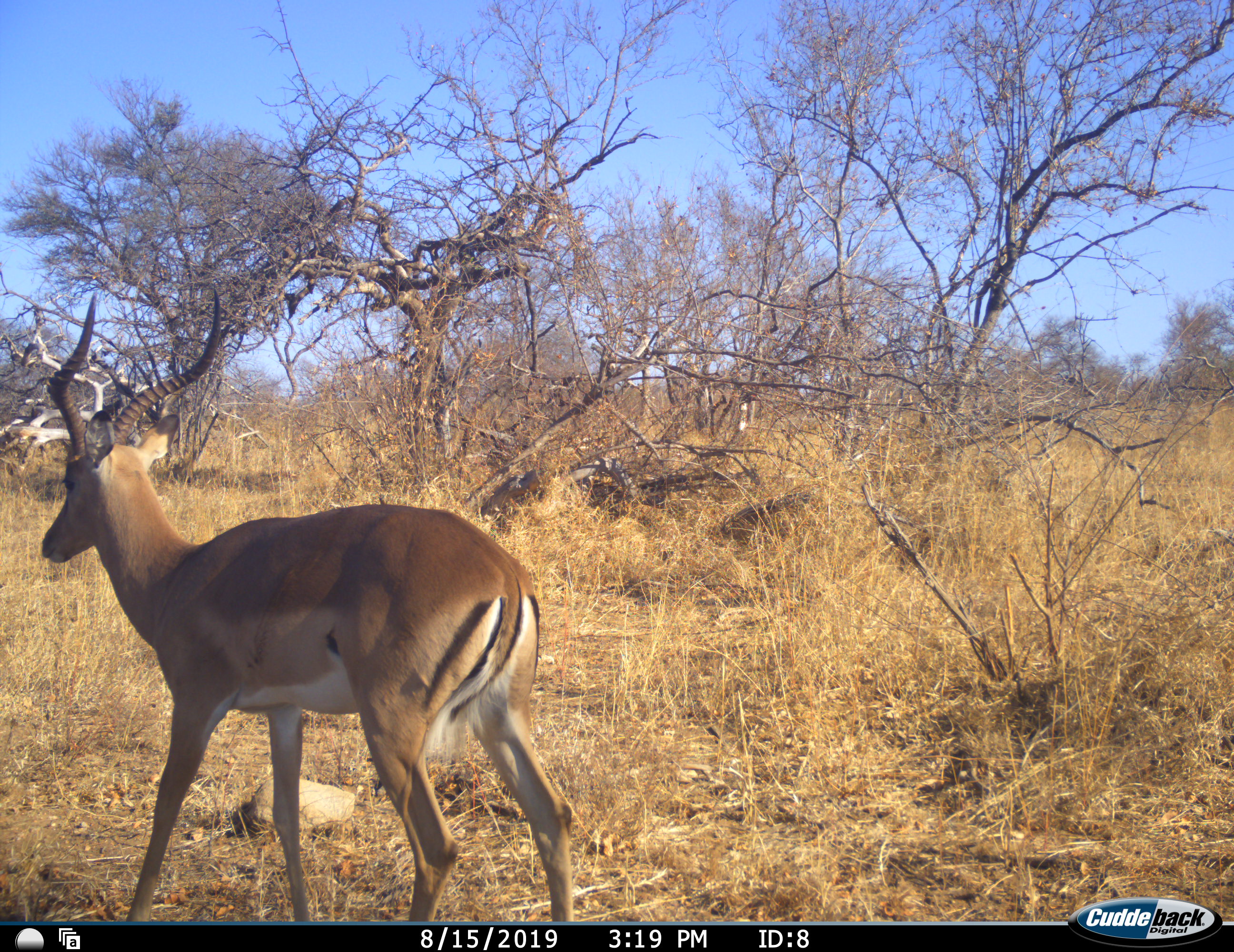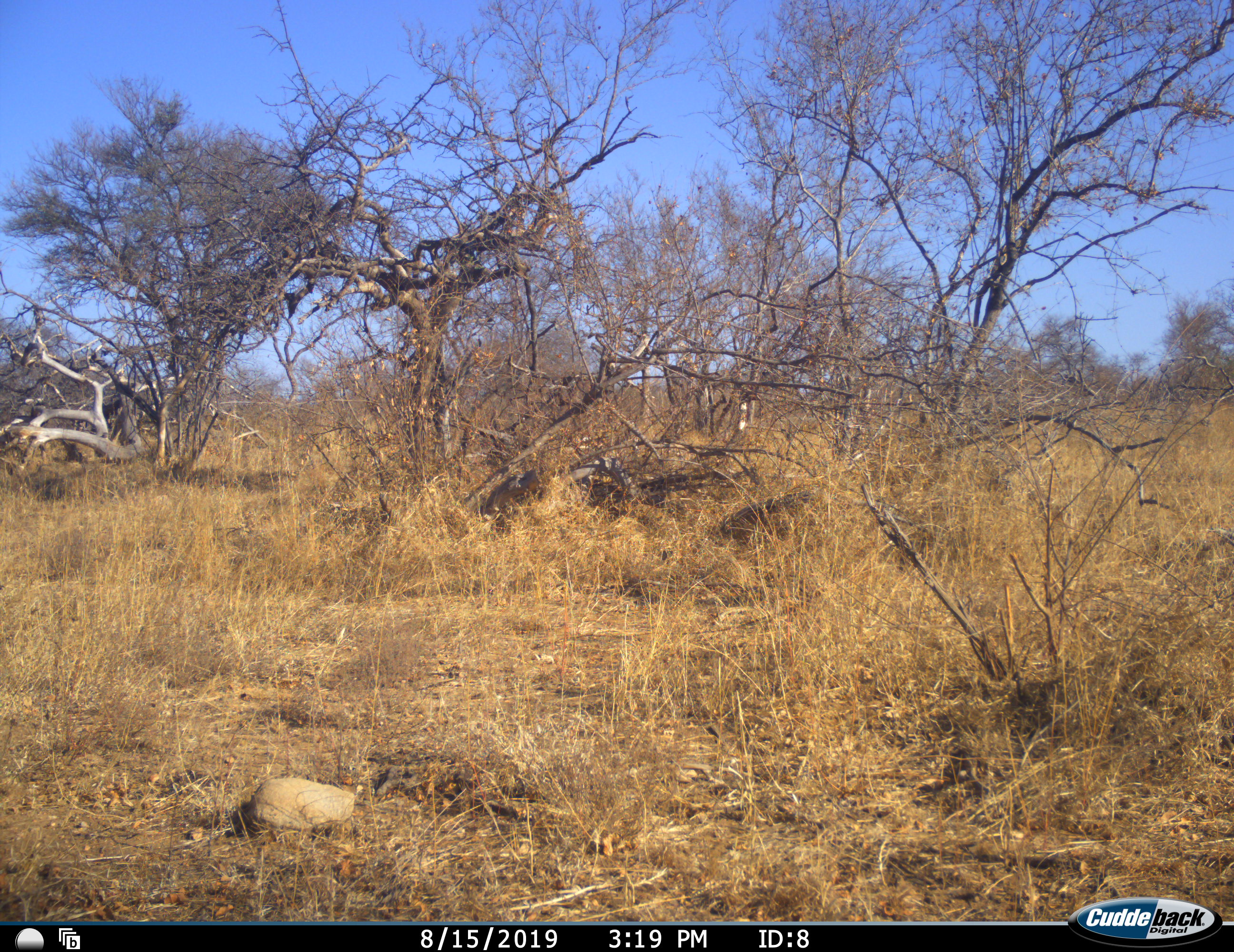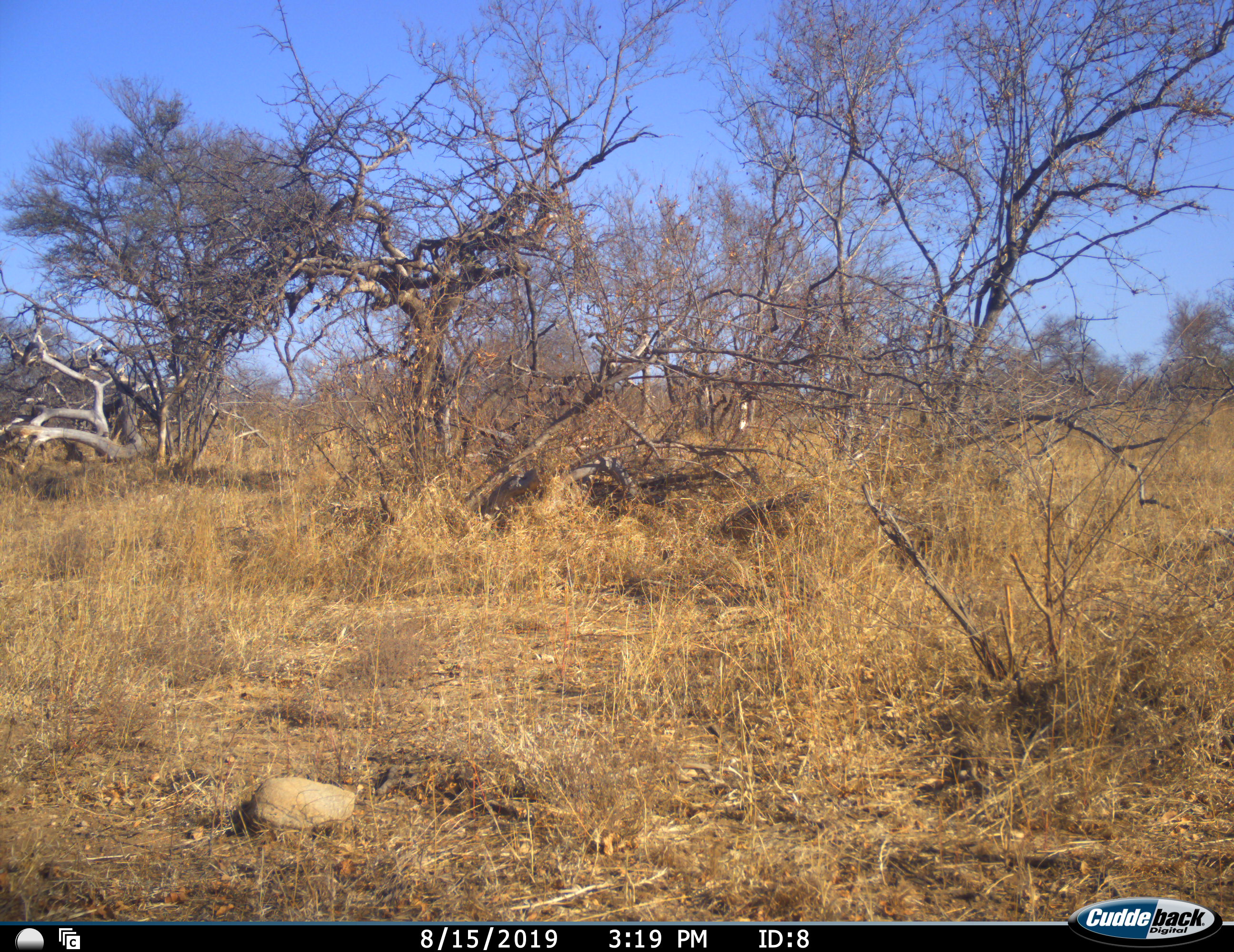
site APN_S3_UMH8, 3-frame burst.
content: unidentified animal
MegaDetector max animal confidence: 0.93